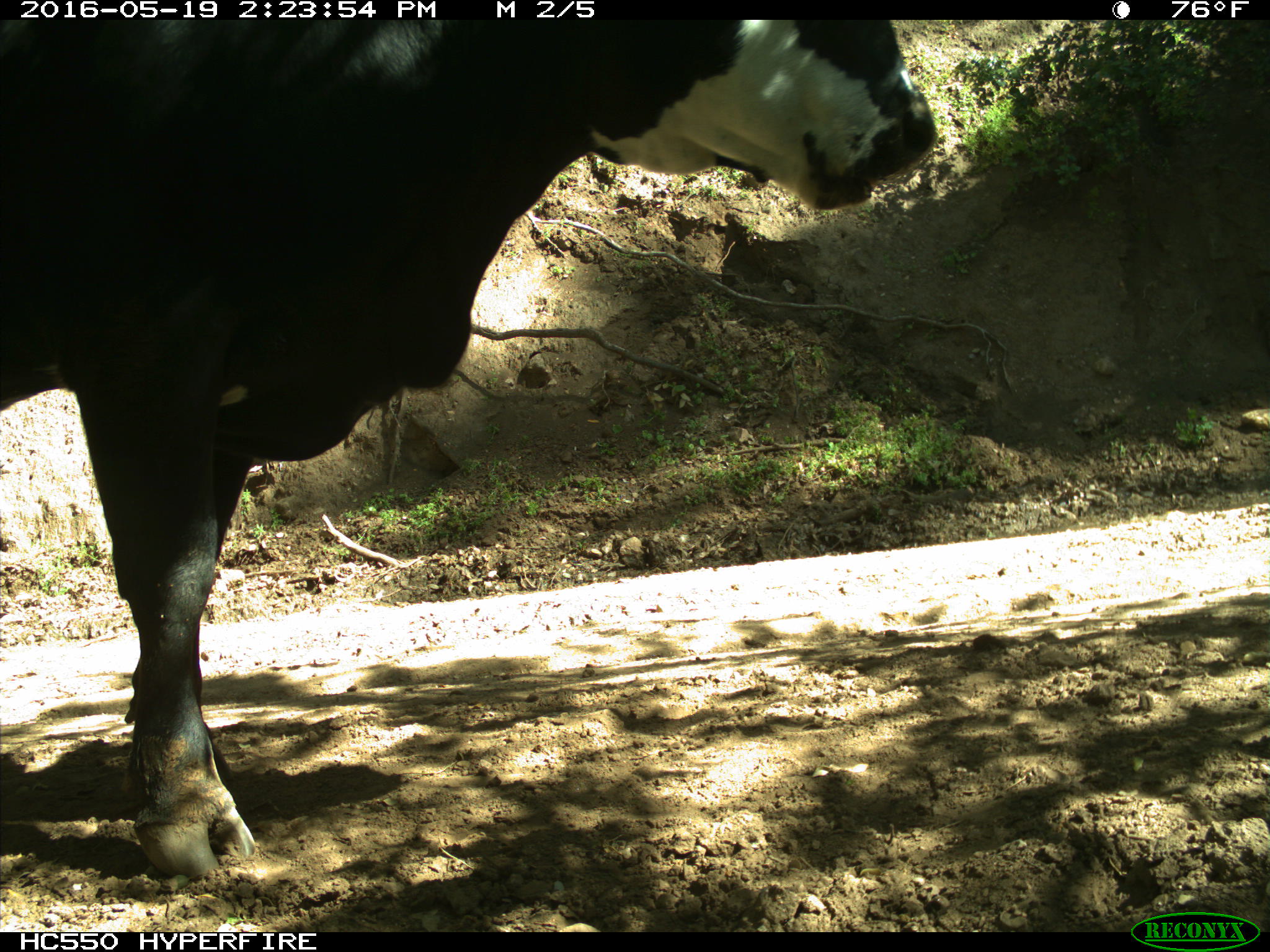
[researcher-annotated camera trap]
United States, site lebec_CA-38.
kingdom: Animalia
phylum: Chordata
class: Mammalia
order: Artiodactyla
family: Bovidae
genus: Bos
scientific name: Bos taurus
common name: domestic cow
Bos taurus (domestic cow).